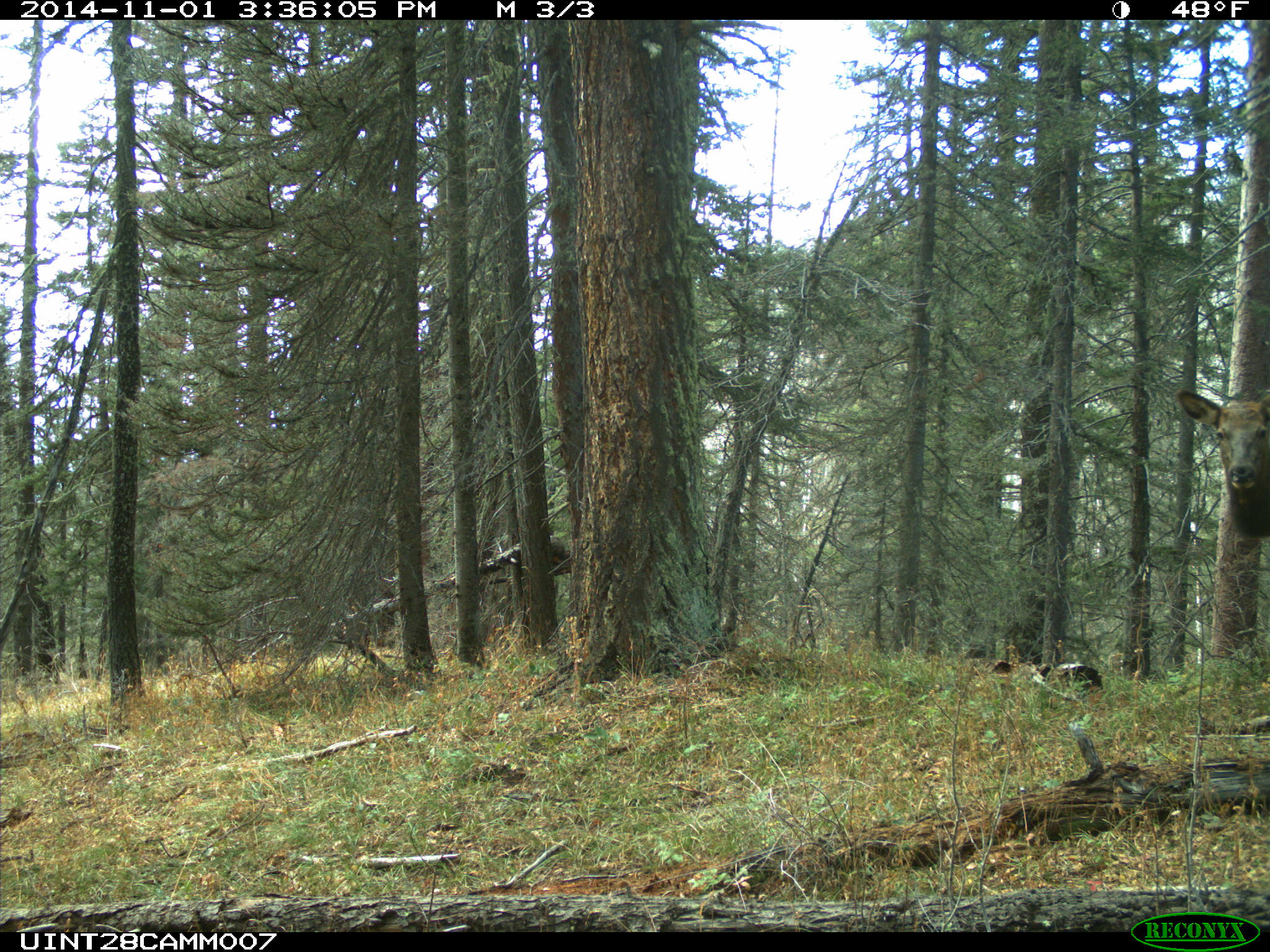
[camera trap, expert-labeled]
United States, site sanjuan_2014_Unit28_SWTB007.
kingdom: Animalia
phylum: Chordata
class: Mammalia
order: Artiodactyla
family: Cervidae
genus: Cervus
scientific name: Cervus elaphus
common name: red deer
Cervus elaphus (red deer).